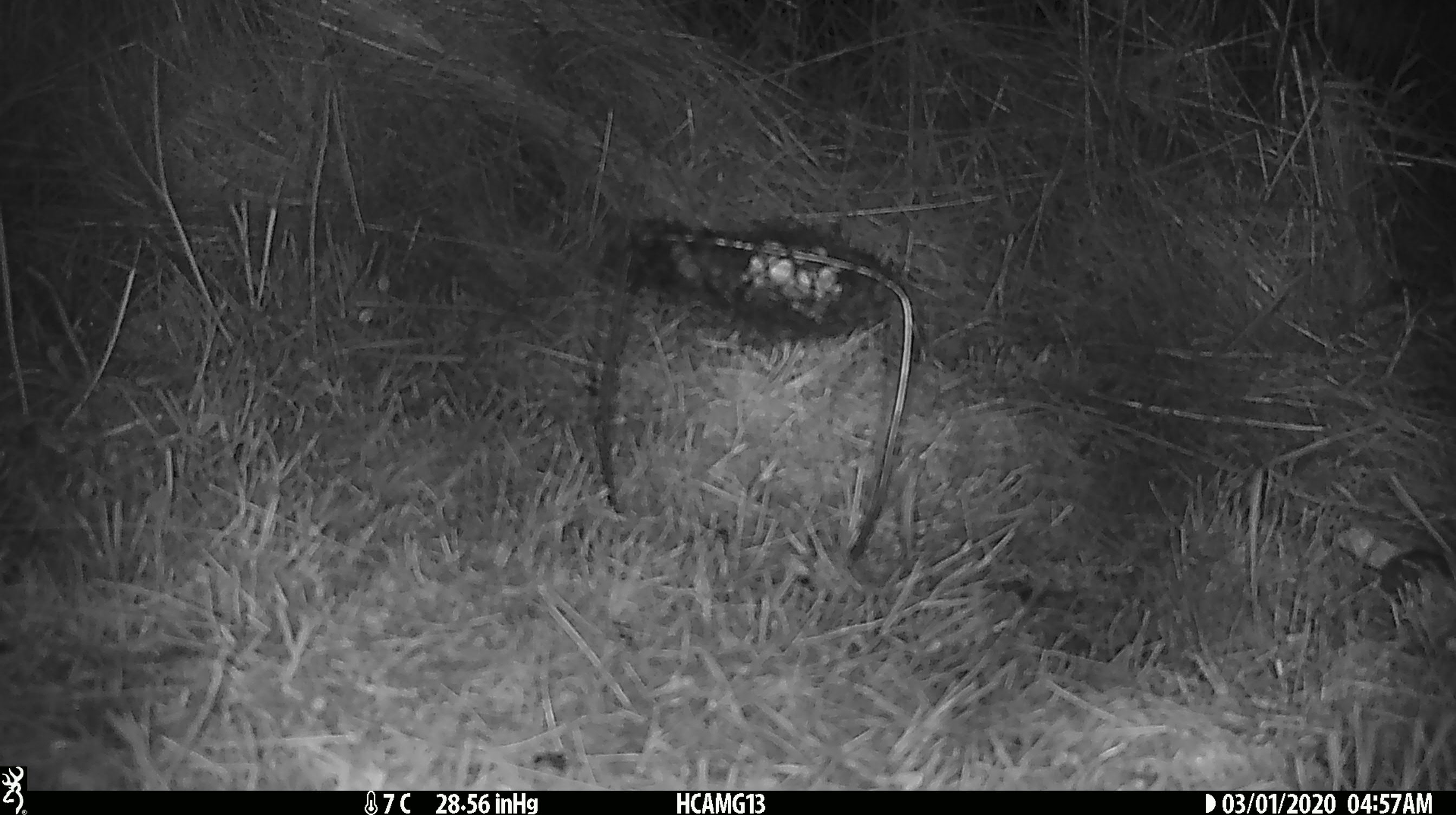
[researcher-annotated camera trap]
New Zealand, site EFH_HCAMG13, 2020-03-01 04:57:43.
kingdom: Animalia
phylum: Chordata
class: Mammalia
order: Rodentia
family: Muridae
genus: Mus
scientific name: Mus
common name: mouse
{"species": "mouse (Mus)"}